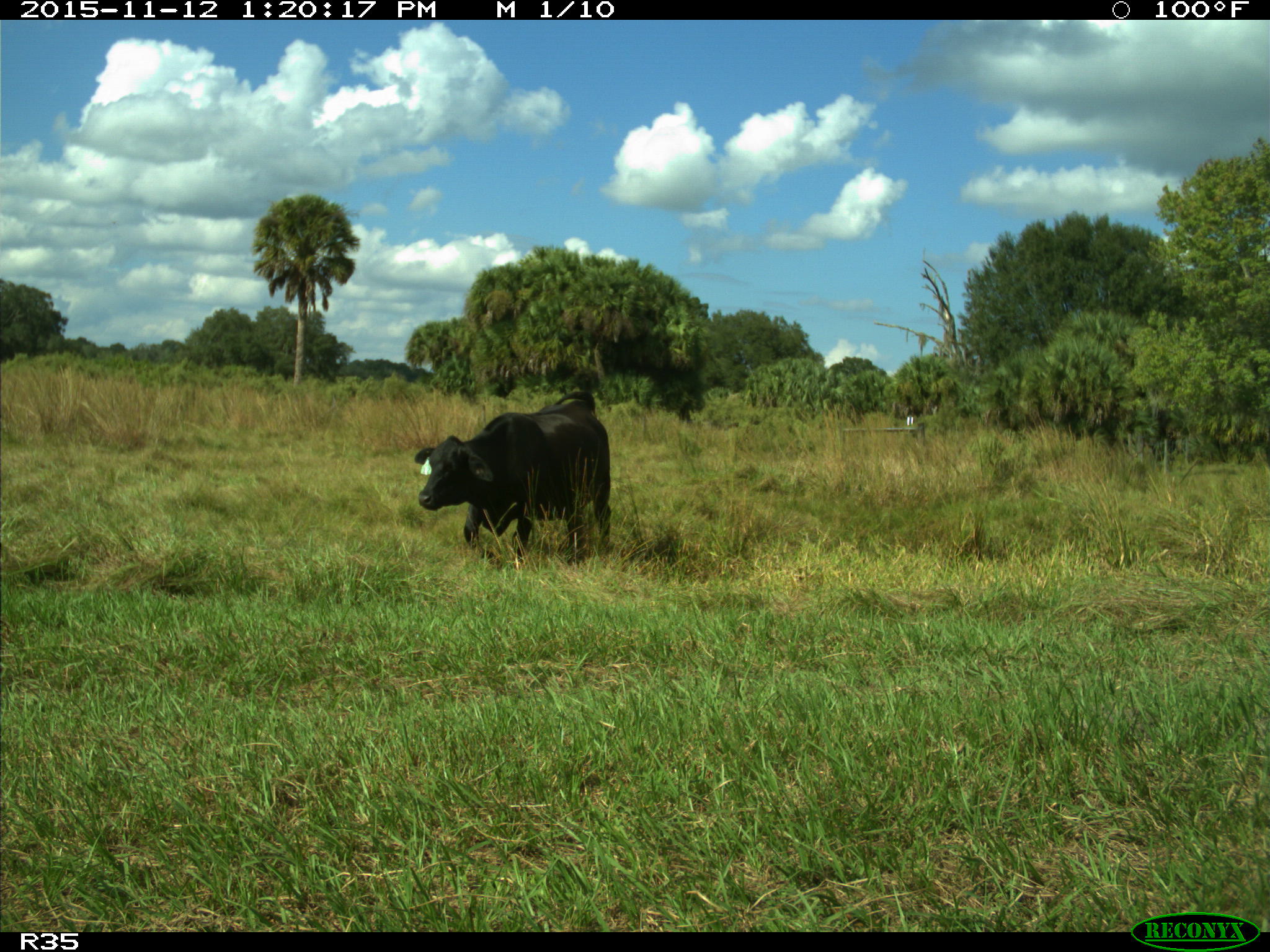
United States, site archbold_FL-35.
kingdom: Animalia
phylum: Chordata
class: Mammalia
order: Artiodactyla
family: Bovidae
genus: Bos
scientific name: Bos taurus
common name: domestic cow